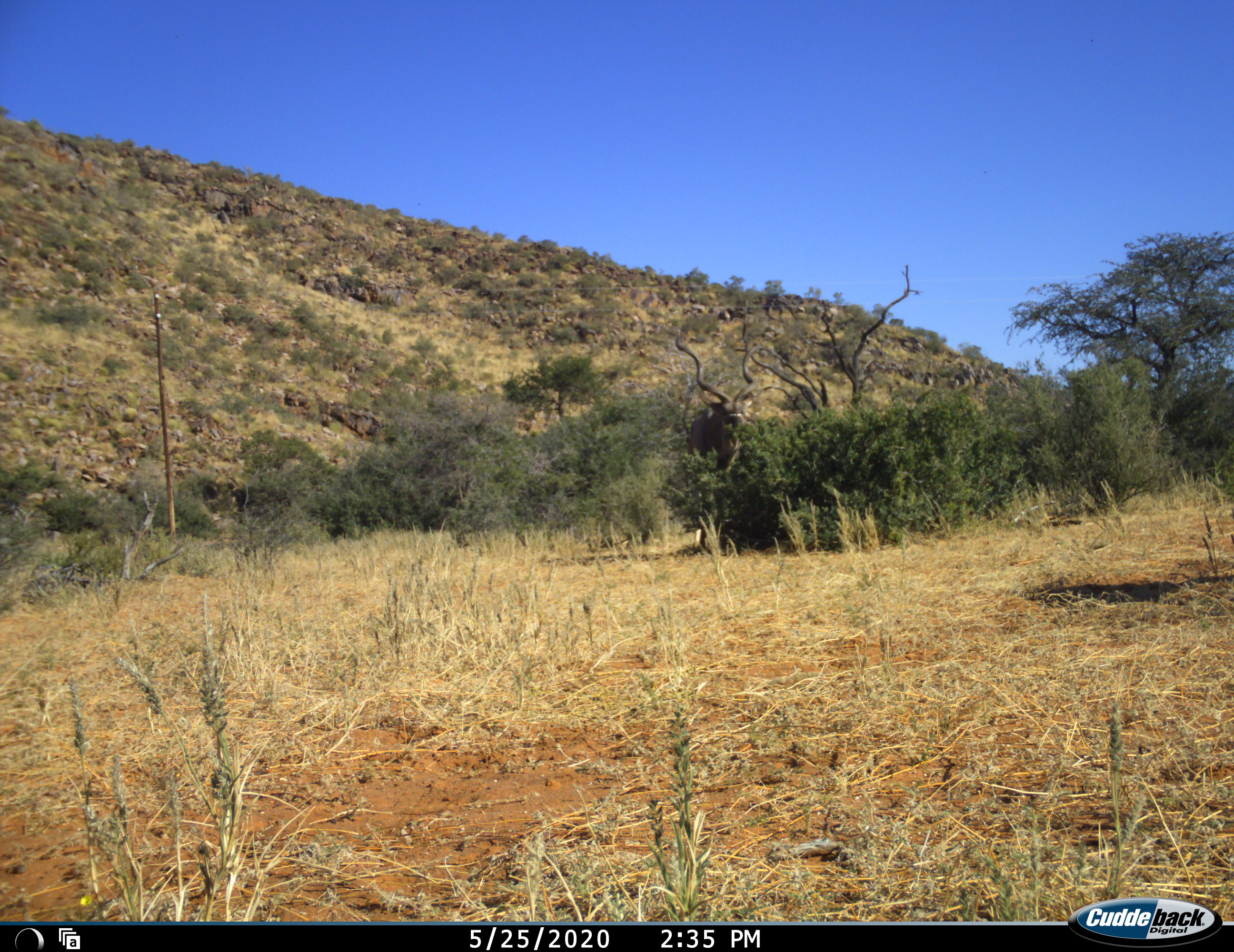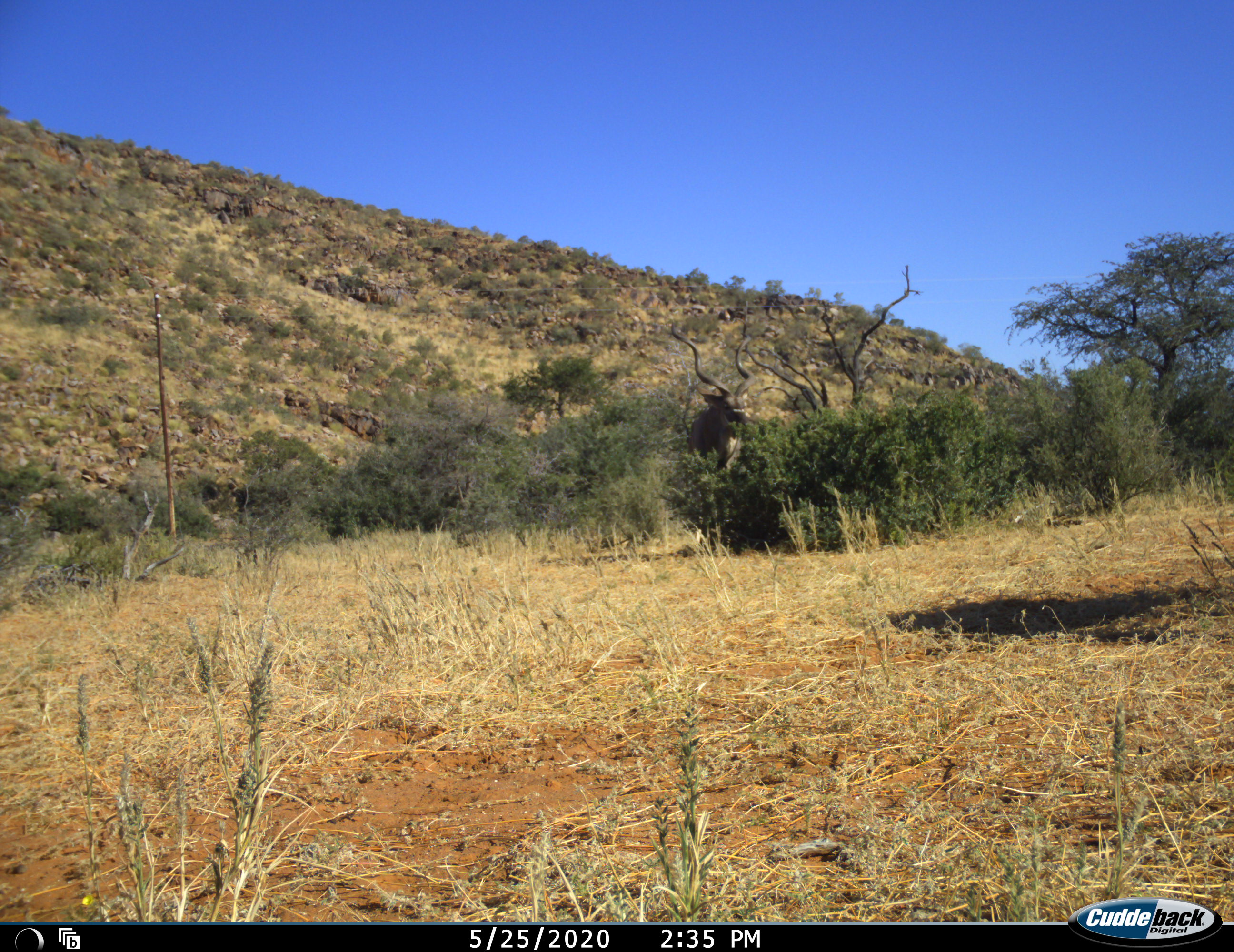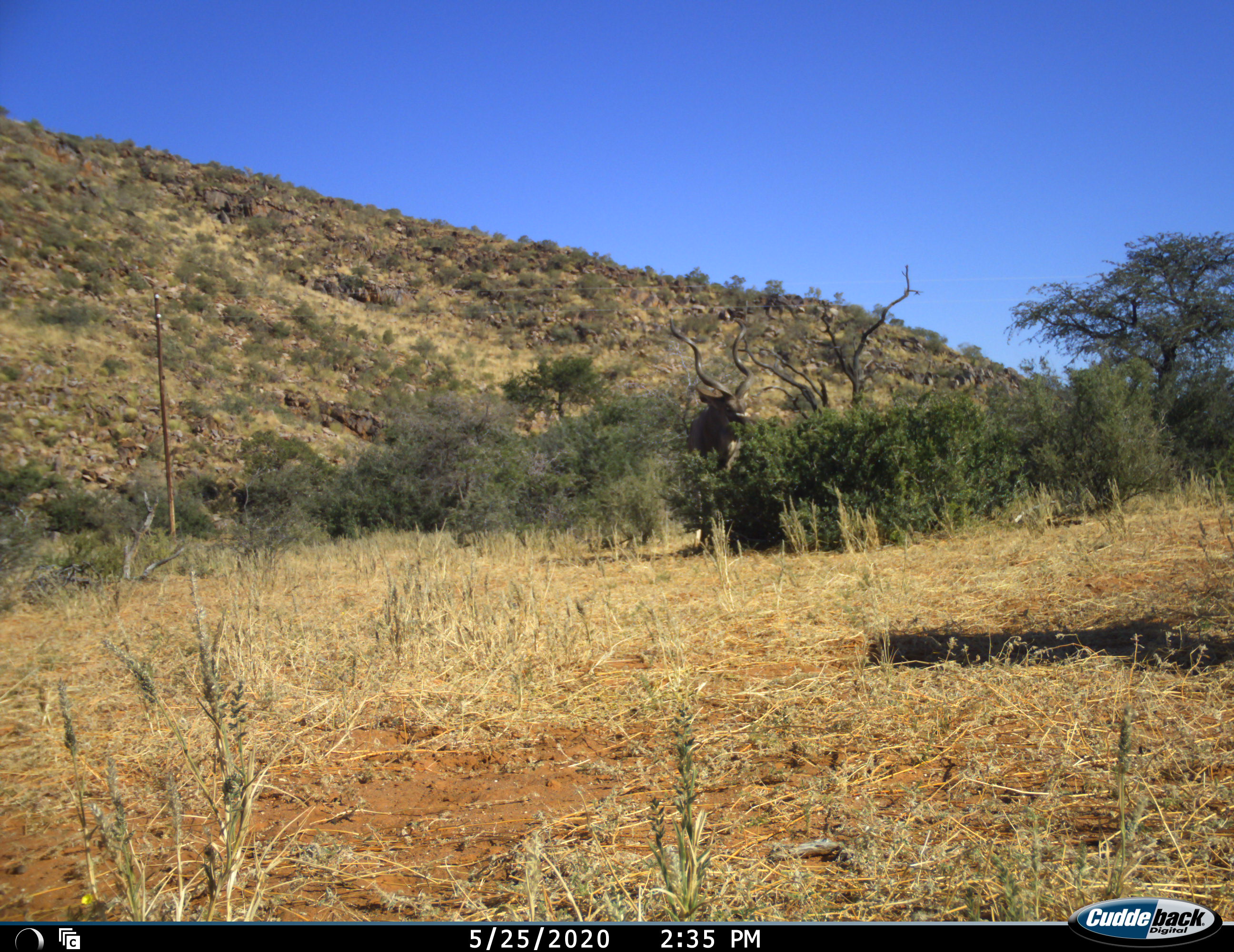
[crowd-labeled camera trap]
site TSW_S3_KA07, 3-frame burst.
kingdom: Animalia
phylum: Chordata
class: Mammalia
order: Artiodactyla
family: Bovidae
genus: Tragelaphus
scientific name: Tragelaphus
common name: kudu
Kudu (Tragelaphus), count 1. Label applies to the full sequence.